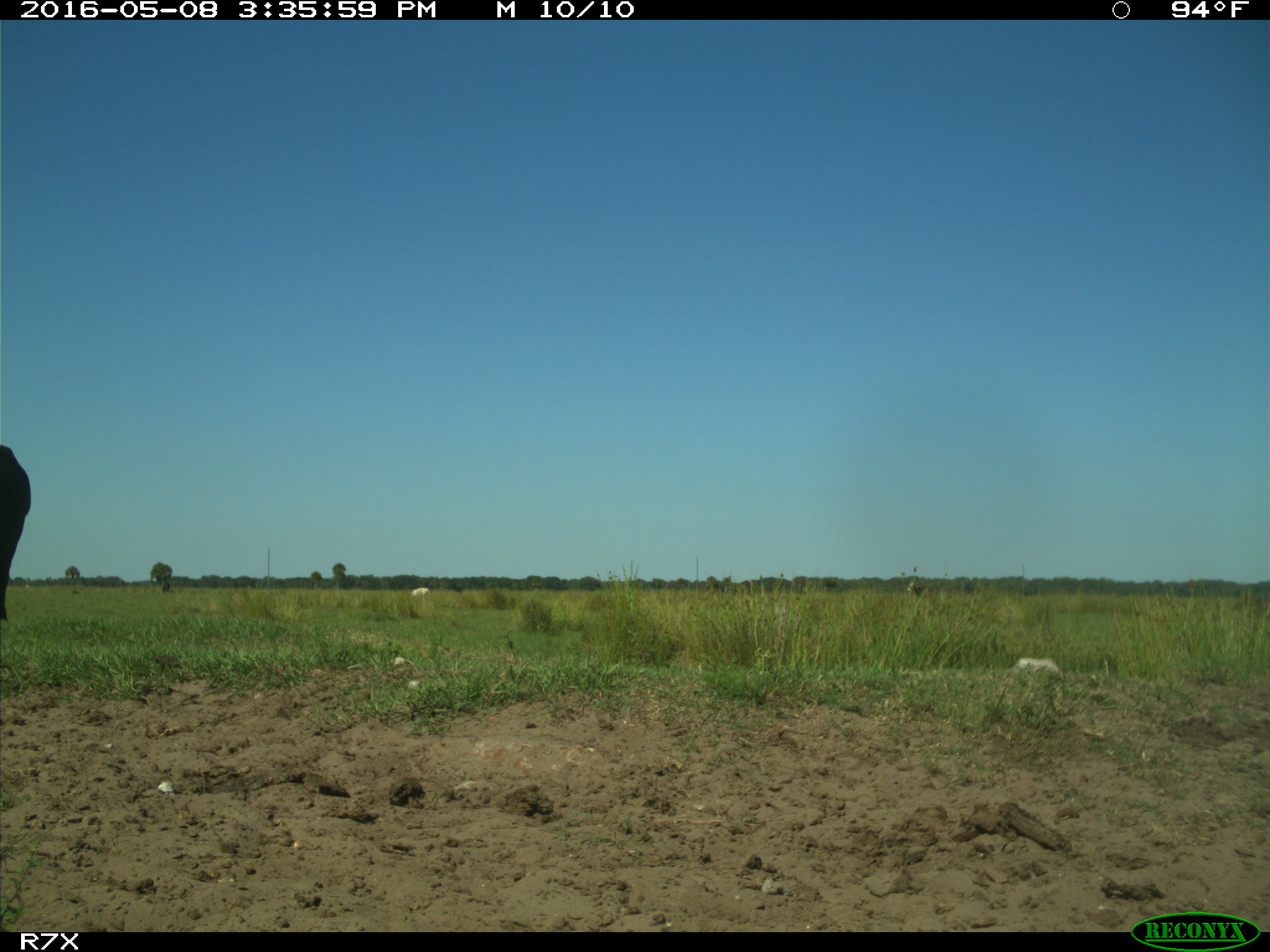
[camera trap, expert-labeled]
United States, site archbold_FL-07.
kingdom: Animalia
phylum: Chordata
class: Mammalia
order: Artiodactyla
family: Bovidae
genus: Bos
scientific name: Bos taurus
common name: domestic cow